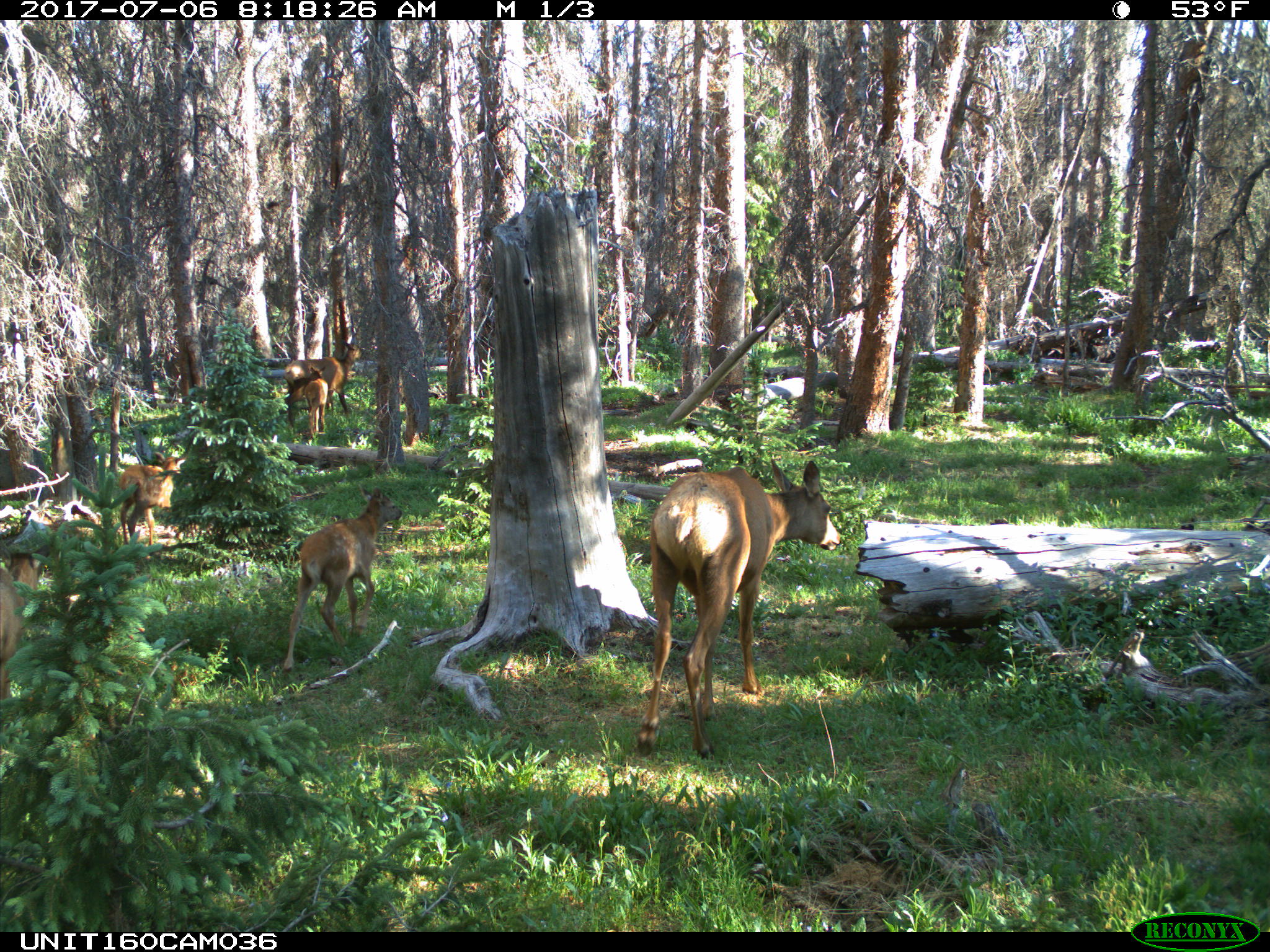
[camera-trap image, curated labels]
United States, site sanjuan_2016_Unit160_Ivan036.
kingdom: Animalia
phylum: Chordata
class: Mammalia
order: Artiodactyla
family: Cervidae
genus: Cervus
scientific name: Cervus elaphus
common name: red deer